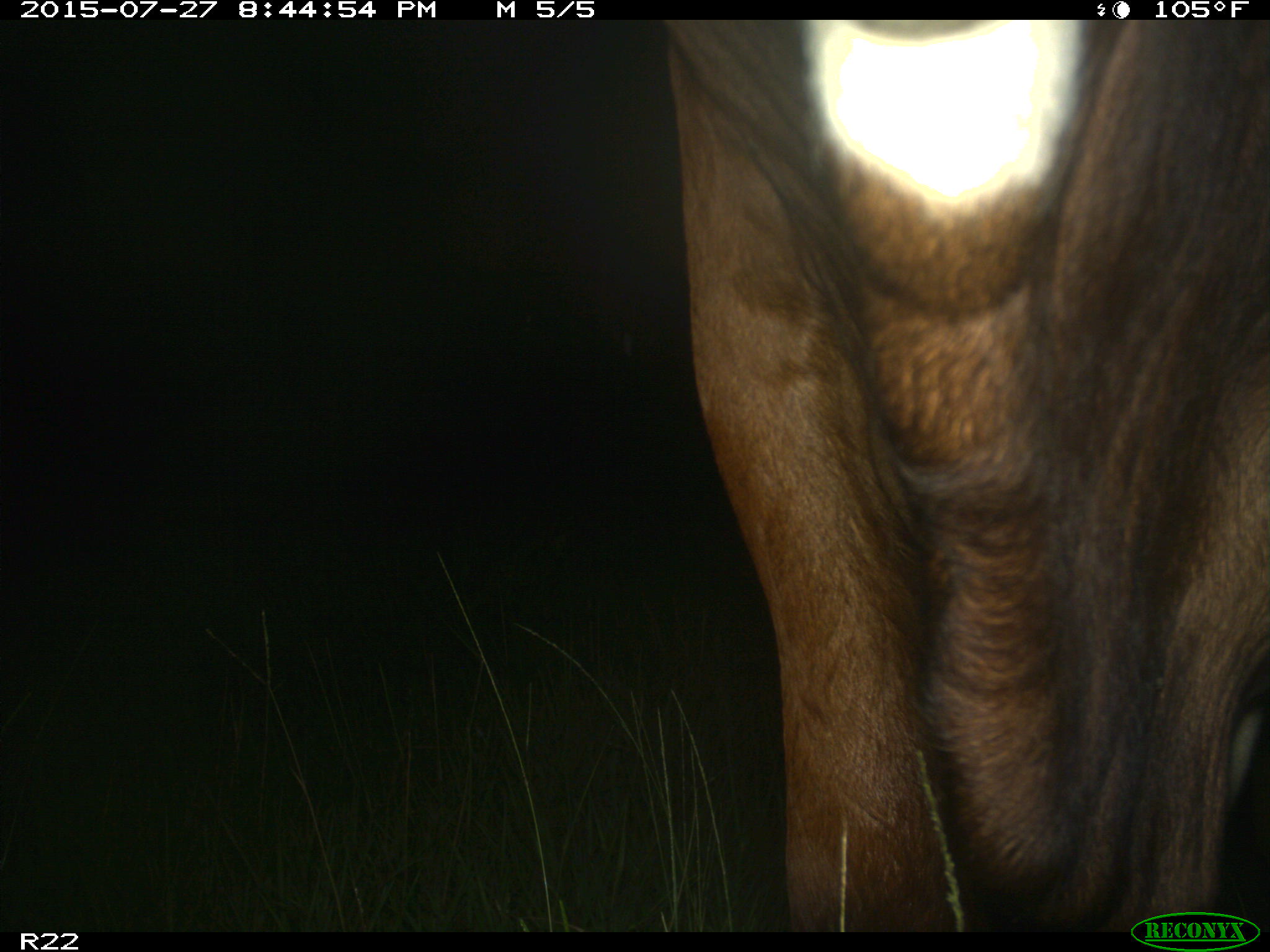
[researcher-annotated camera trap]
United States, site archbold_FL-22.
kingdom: Animalia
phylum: Chordata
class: Mammalia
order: Artiodactyla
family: Bovidae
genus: Bos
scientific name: Bos taurus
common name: domestic cow